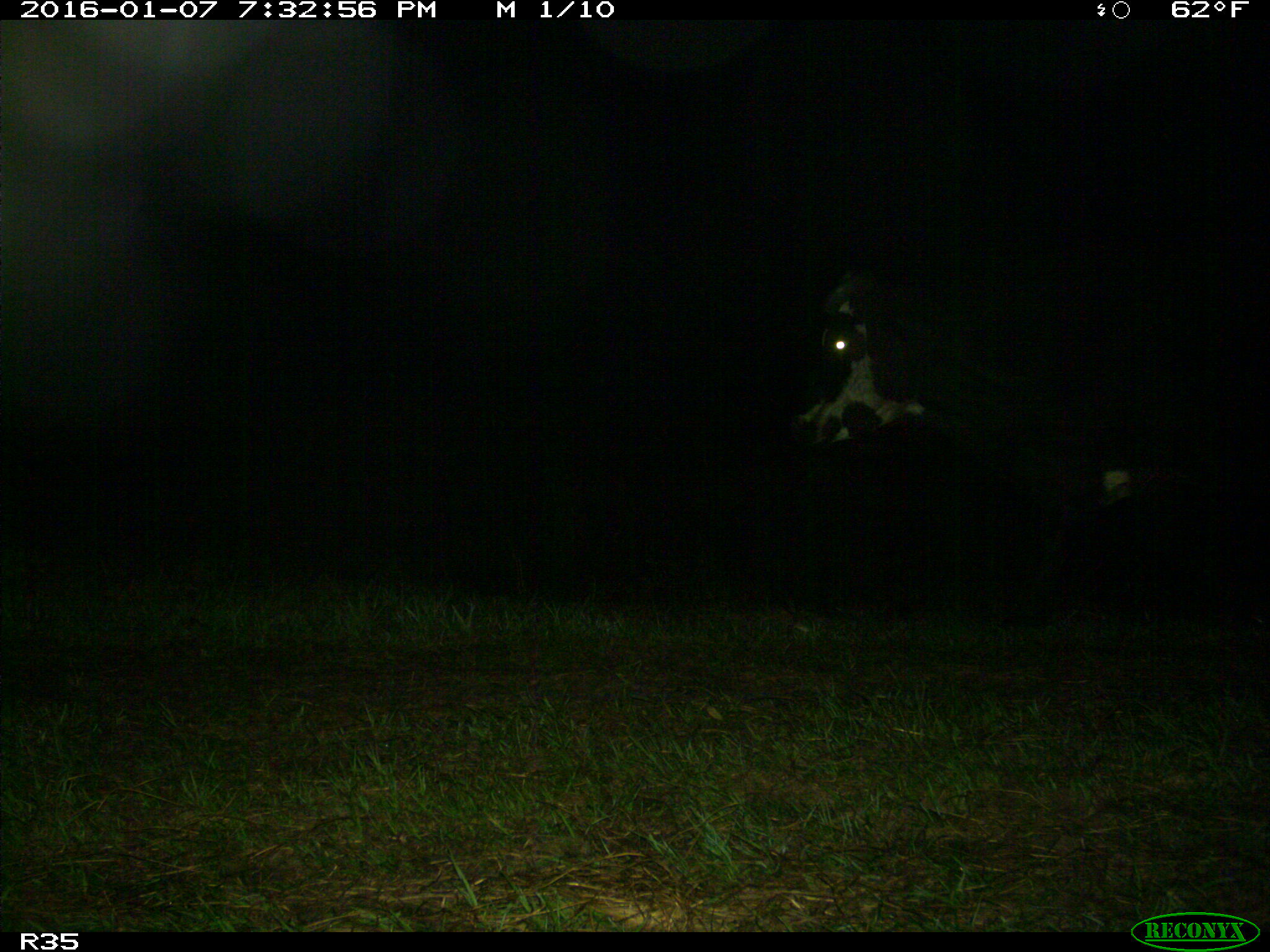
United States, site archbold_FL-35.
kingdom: Animalia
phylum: Chordata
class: Mammalia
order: Artiodactyla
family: Bovidae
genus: Bos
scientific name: Bos taurus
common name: domestic cow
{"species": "Bos taurus (domestic cow)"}